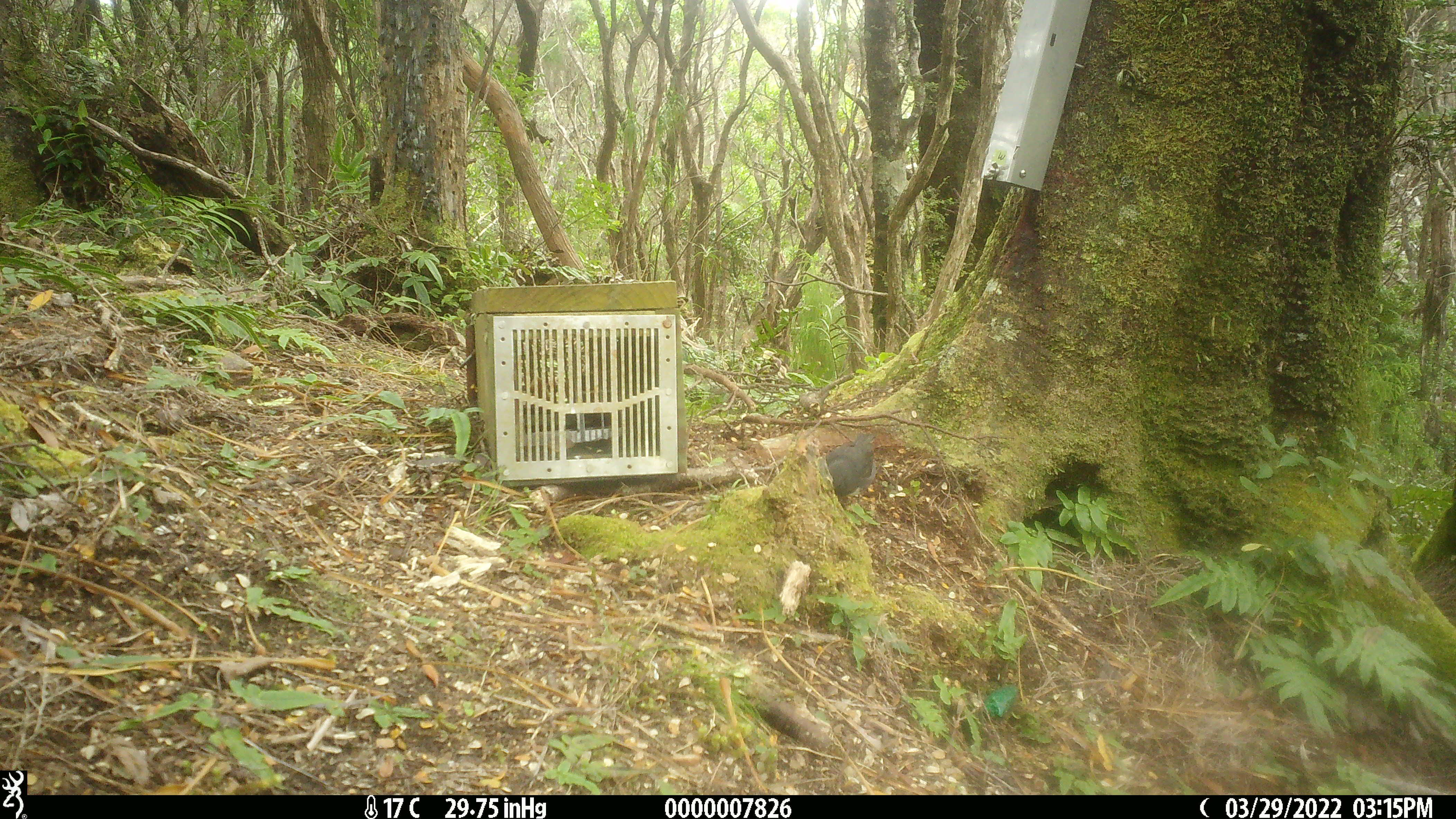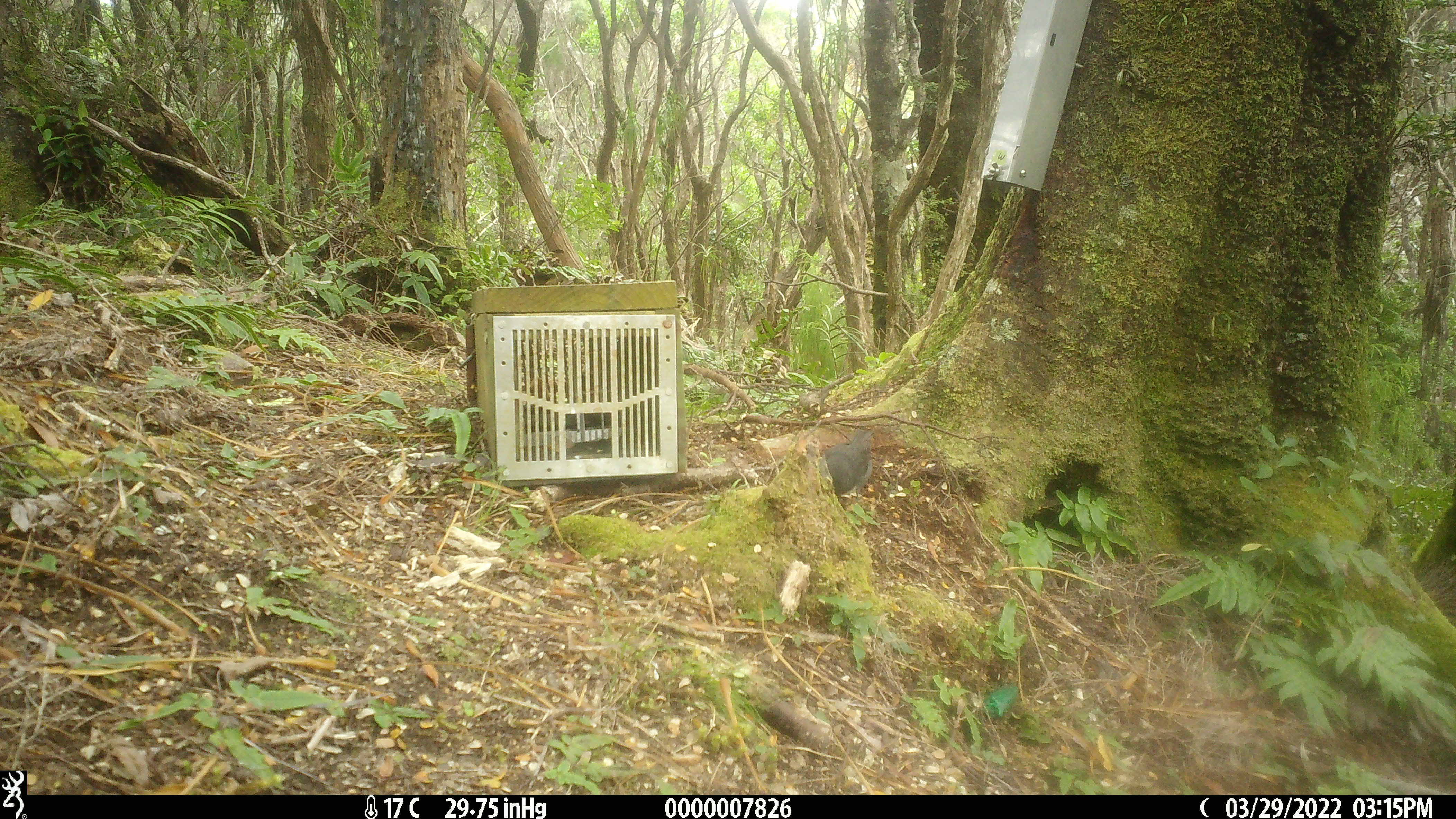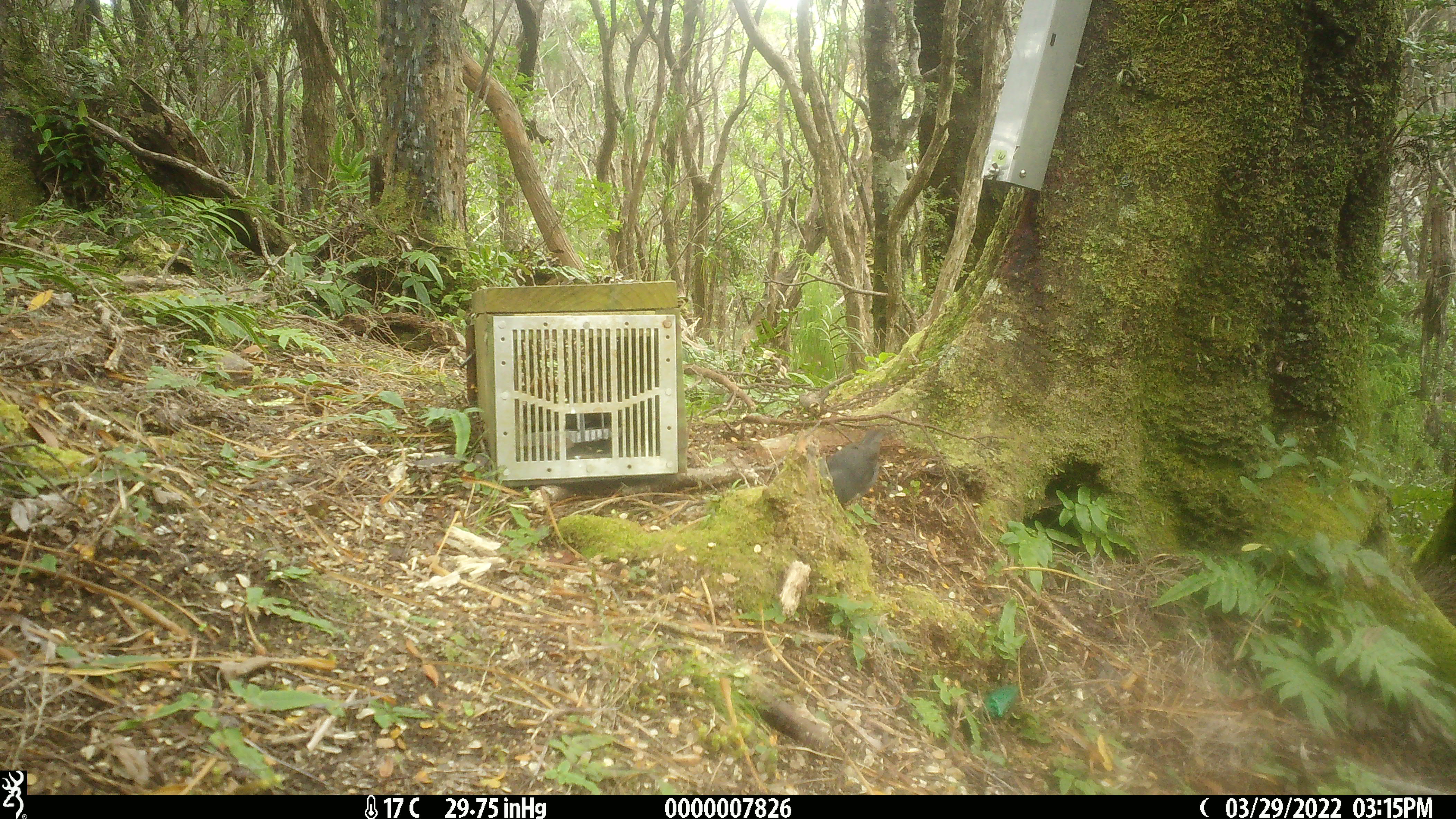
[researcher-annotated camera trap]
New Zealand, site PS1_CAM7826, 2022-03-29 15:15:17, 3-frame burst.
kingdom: Animalia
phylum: Chordata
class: Aves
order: Passeriformes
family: Petroicidae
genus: Petroica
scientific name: Petroica australis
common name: new zealand robin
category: robin